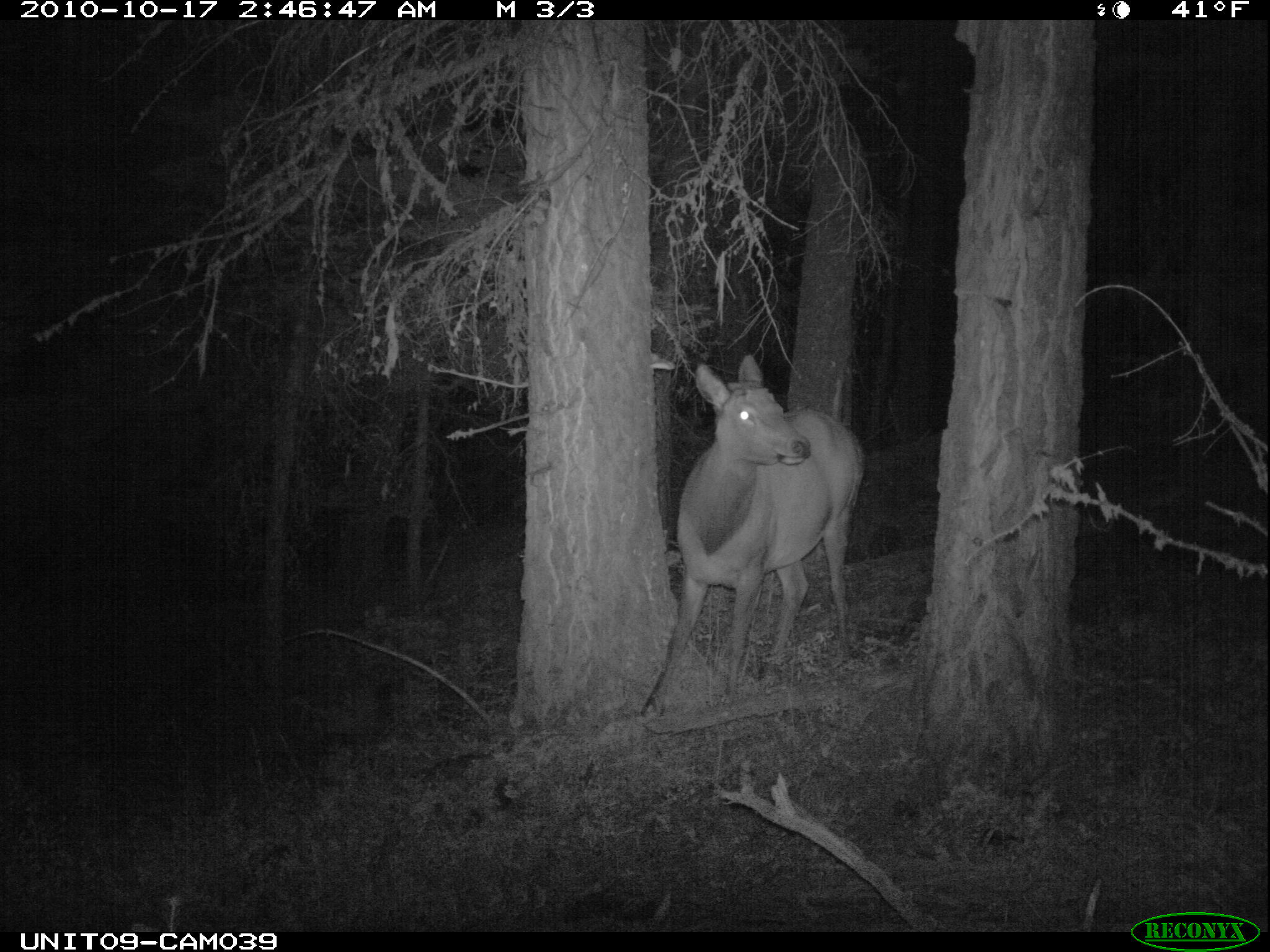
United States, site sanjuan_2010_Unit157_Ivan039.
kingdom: Animalia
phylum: Chordata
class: Mammalia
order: Artiodactyla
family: Cervidae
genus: Cervus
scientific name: Cervus elaphus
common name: red deer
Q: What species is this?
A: Cervus elaphus (red deer).